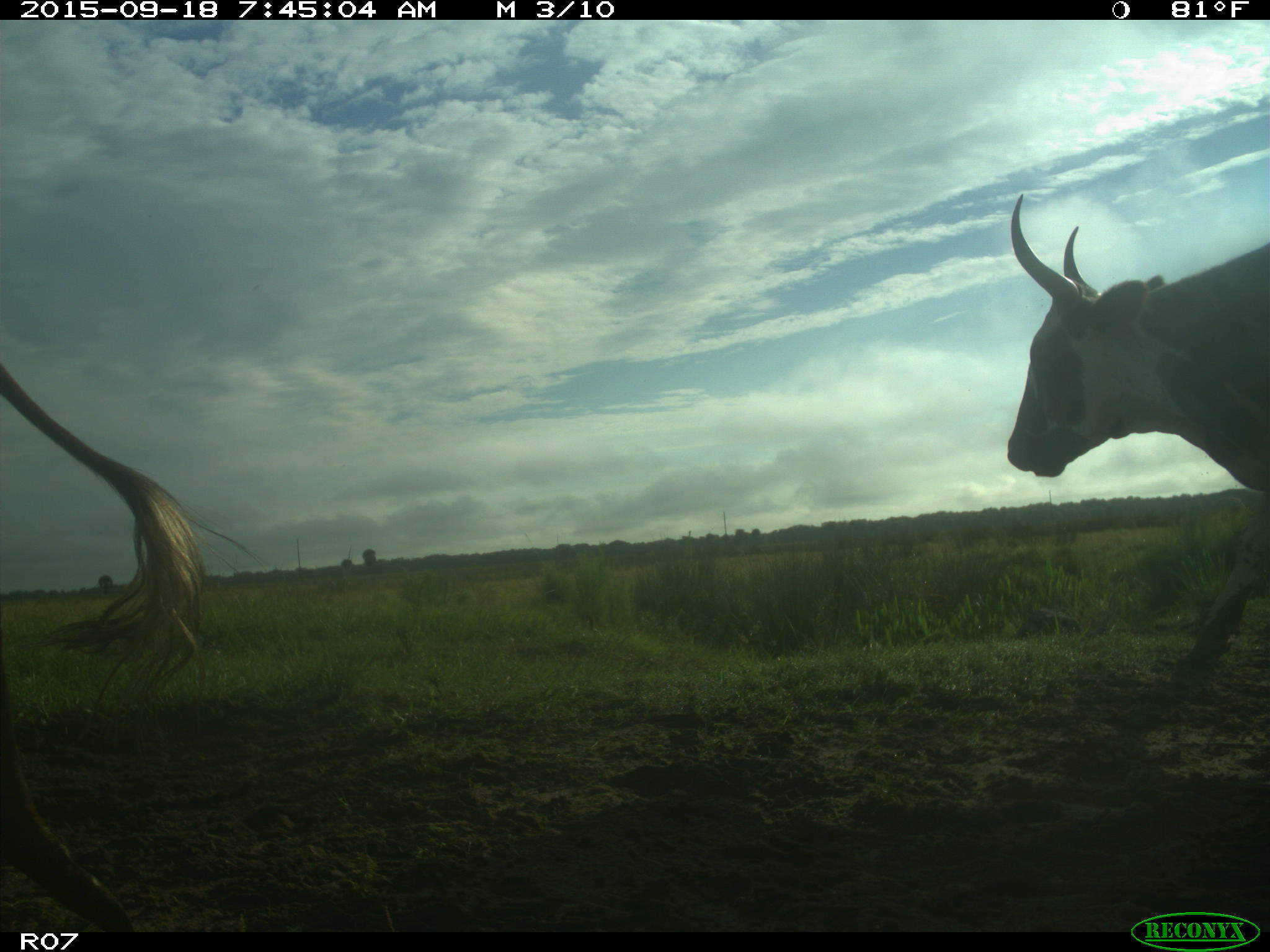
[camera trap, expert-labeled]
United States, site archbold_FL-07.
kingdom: Animalia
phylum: Chordata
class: Mammalia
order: Artiodactyla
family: Bovidae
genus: Bos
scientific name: Bos taurus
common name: domestic cow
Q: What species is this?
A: Bos taurus (domestic cow).